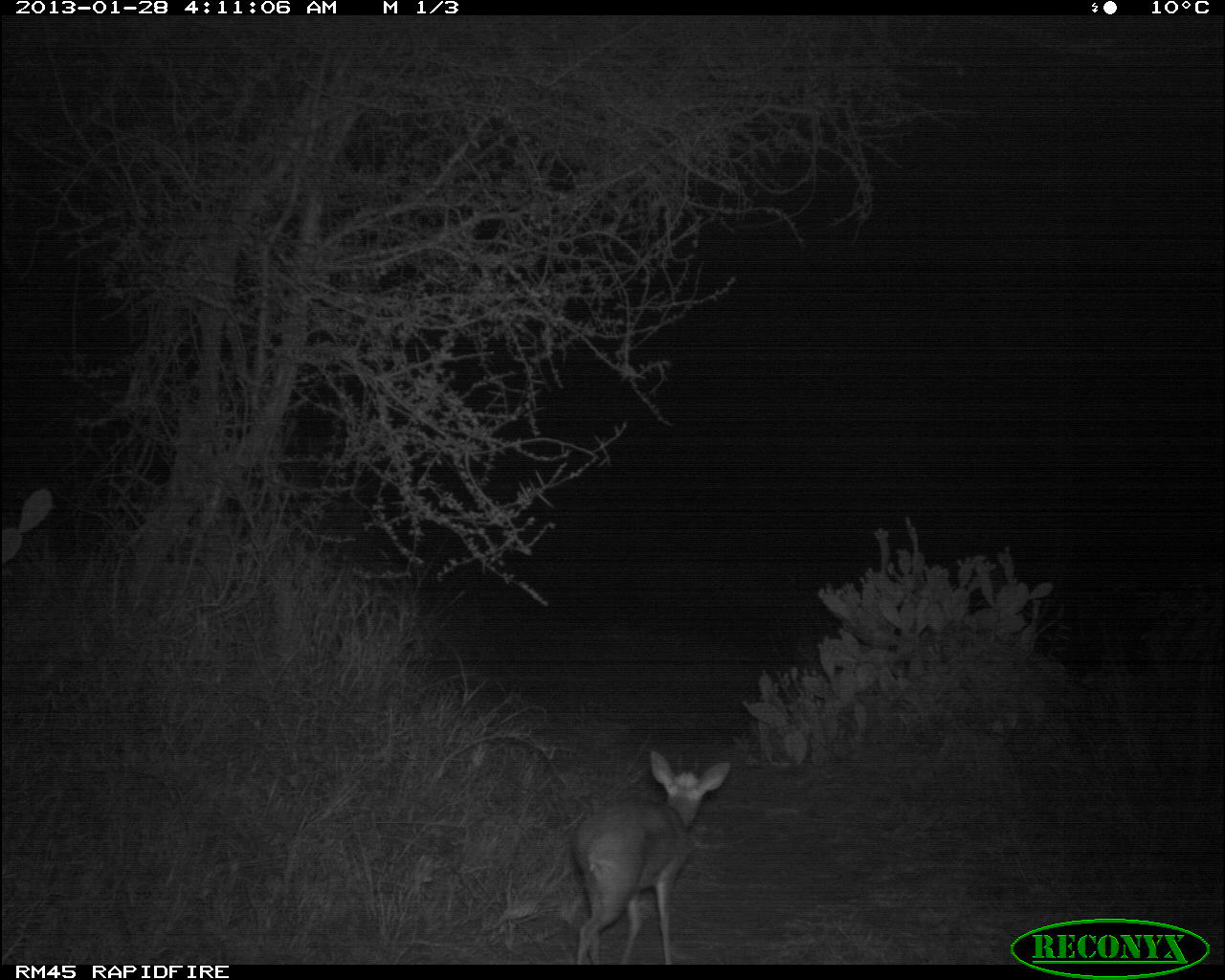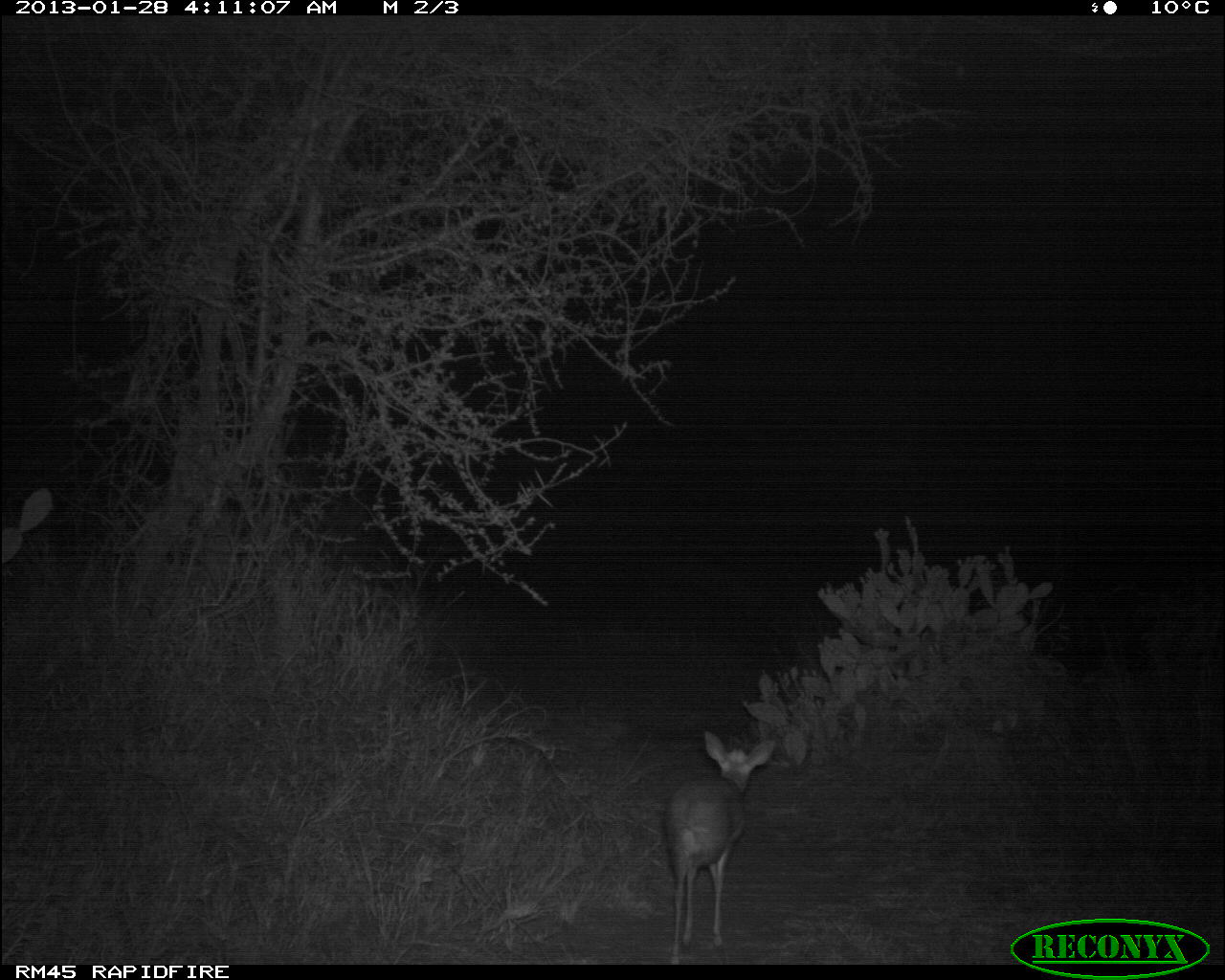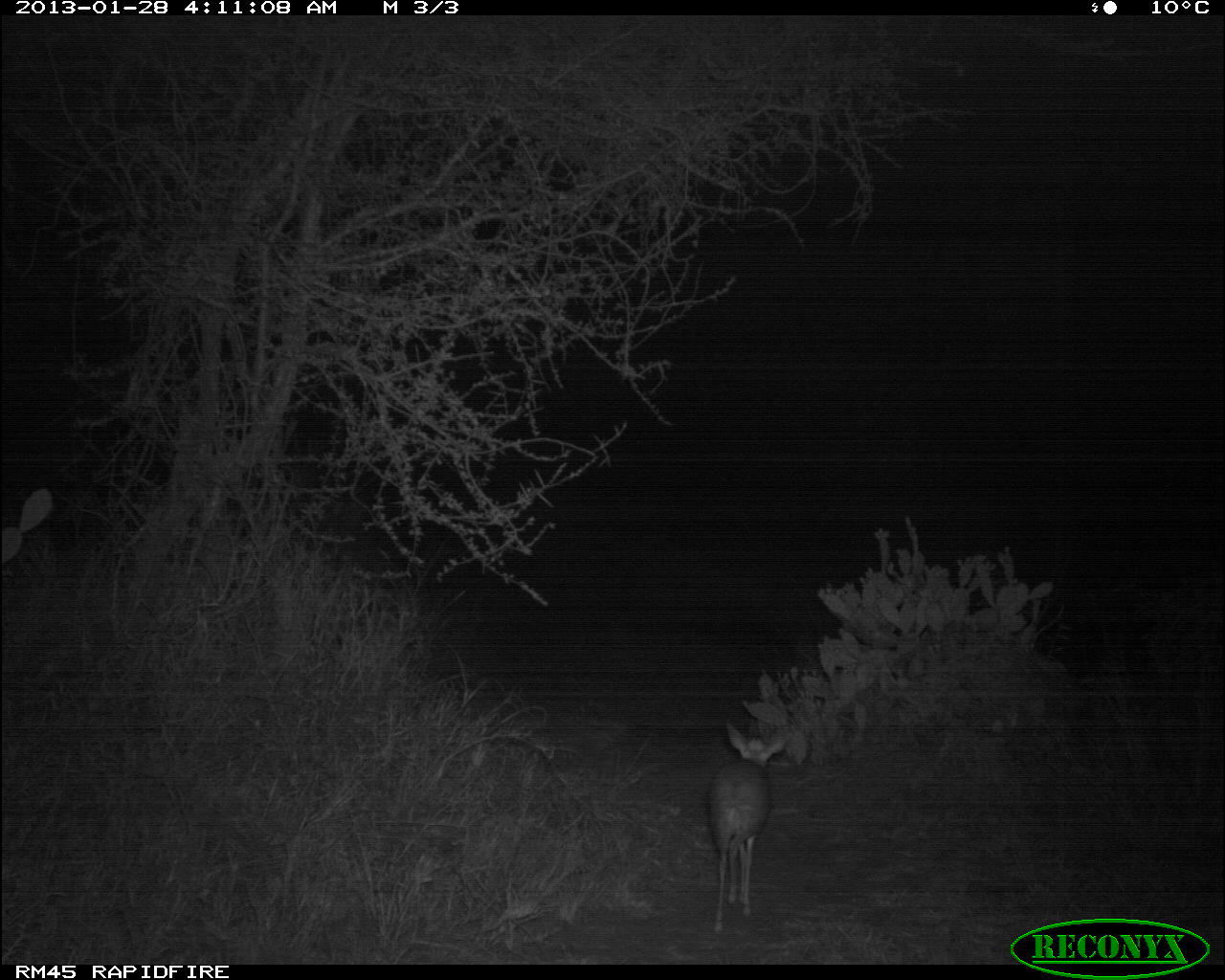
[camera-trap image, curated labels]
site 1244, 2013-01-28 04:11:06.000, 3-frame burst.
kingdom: Animalia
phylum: Chordata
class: Mammalia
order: Artiodactyla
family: Bovidae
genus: Madoqua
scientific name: Madoqua guentheri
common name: günther's dik-dik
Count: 1.